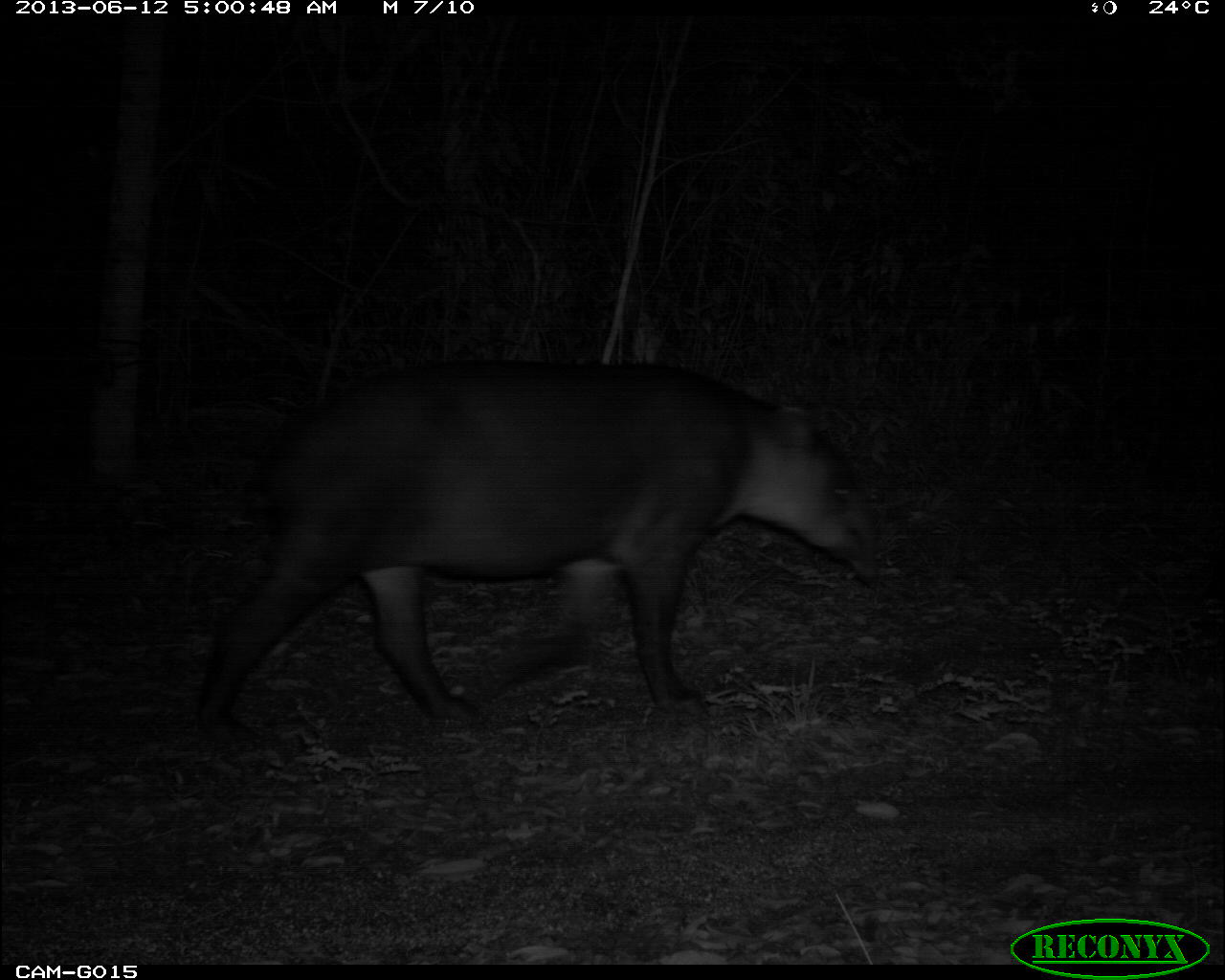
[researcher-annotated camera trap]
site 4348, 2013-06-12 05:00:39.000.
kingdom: Animalia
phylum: Chordata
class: Mammalia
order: Perissodactyla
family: Tapiridae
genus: Tapirus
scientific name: Tapirus bairdii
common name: baird's tapir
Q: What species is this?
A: Tapirus bairdii (baird's tapir).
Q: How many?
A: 2.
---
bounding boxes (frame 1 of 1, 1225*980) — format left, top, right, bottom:
tapirus bairdii: 193, 356, 880, 756